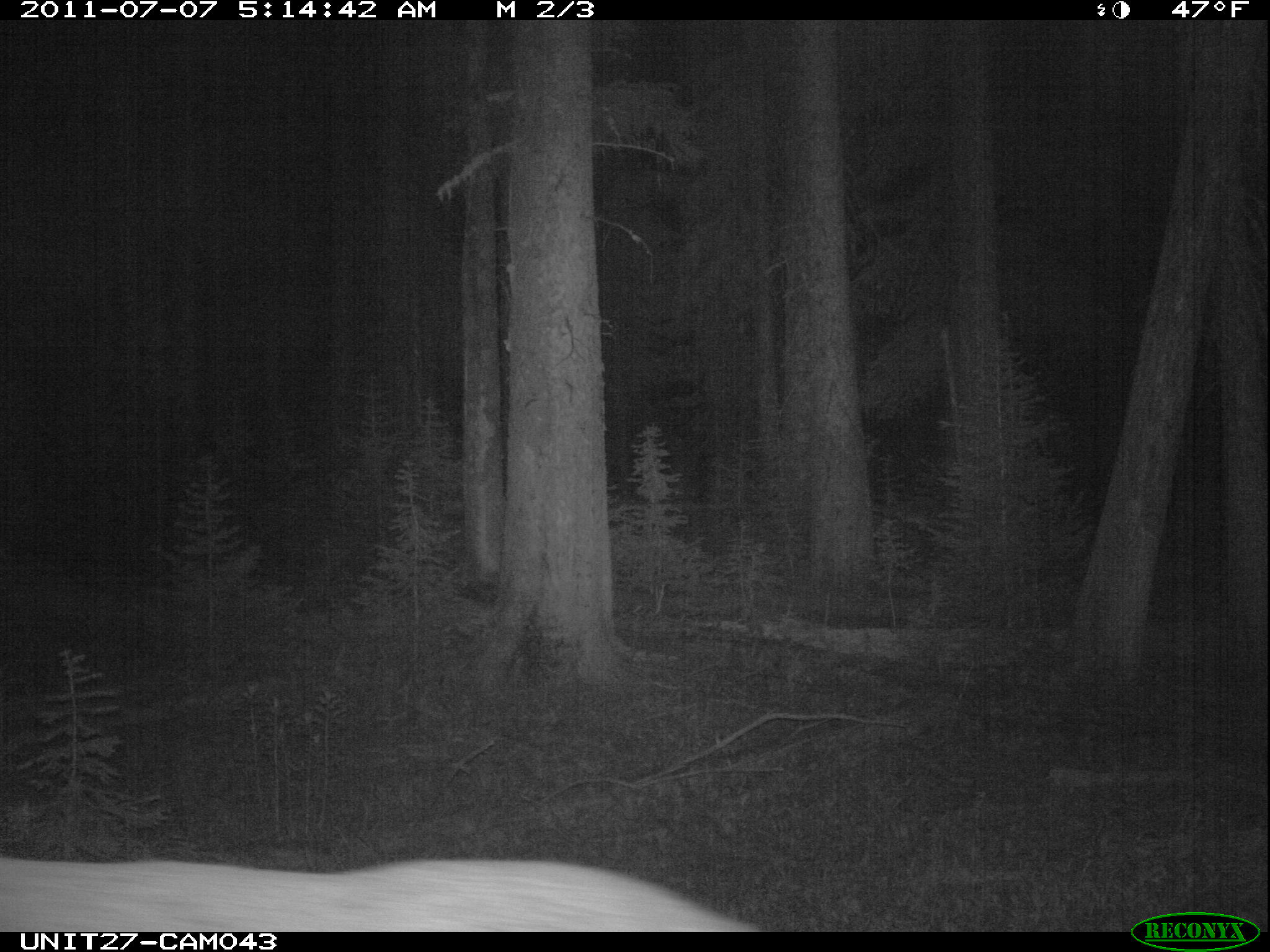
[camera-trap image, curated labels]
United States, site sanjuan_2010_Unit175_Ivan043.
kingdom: Animalia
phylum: Chordata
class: Mammalia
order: Artiodactyla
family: Cervidae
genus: Cervus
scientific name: Cervus elaphus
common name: red deer